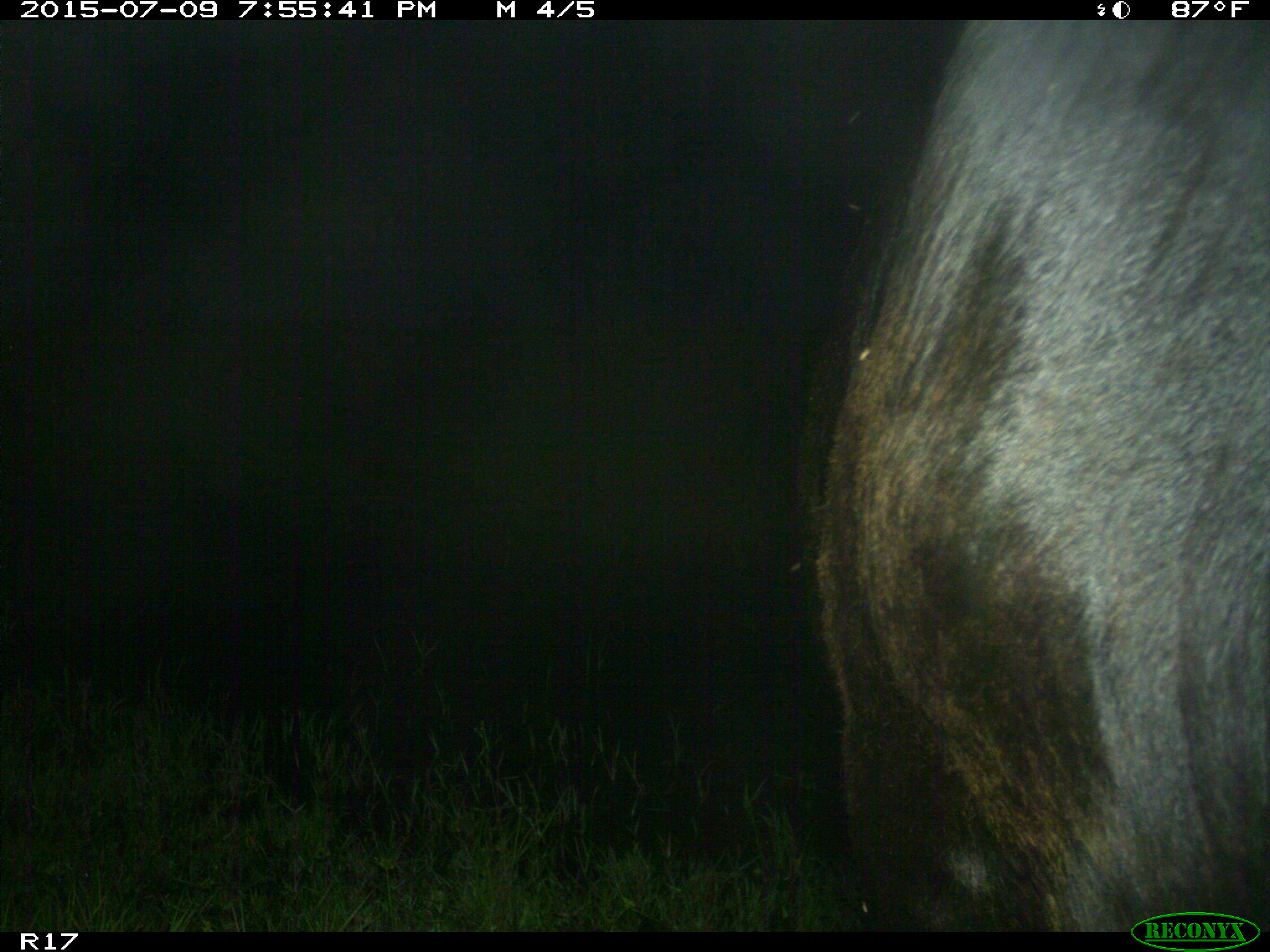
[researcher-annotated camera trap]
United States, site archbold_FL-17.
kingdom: Animalia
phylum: Chordata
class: Mammalia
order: Artiodactyla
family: Bovidae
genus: Bos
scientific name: Bos taurus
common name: domestic cow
Bos taurus (domestic cow).